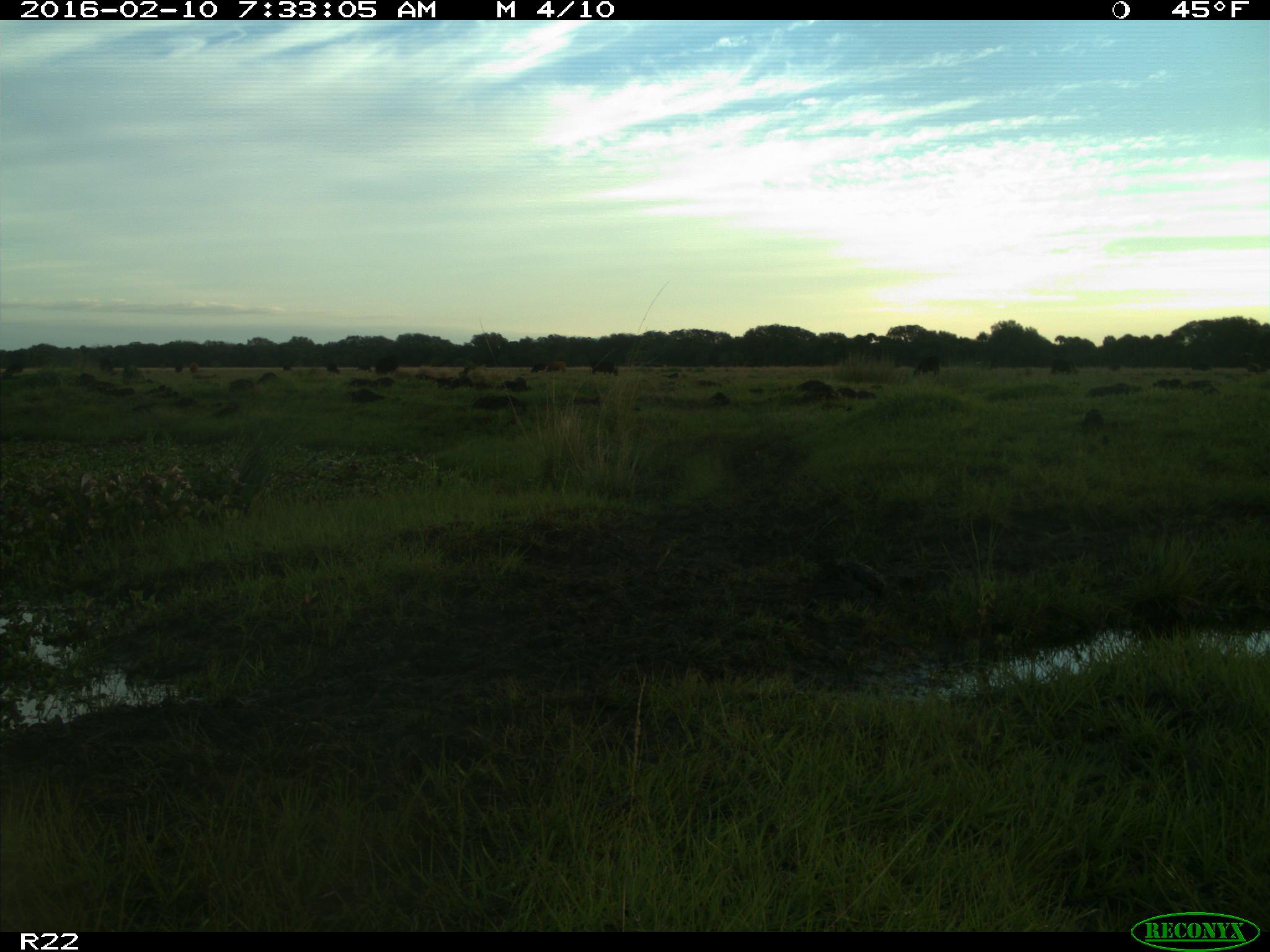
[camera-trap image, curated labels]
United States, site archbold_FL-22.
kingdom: Animalia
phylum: Chordata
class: Mammalia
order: Artiodactyla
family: Bovidae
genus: Bos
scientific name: Bos taurus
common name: domestic cow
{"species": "Bos taurus (domestic cow)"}